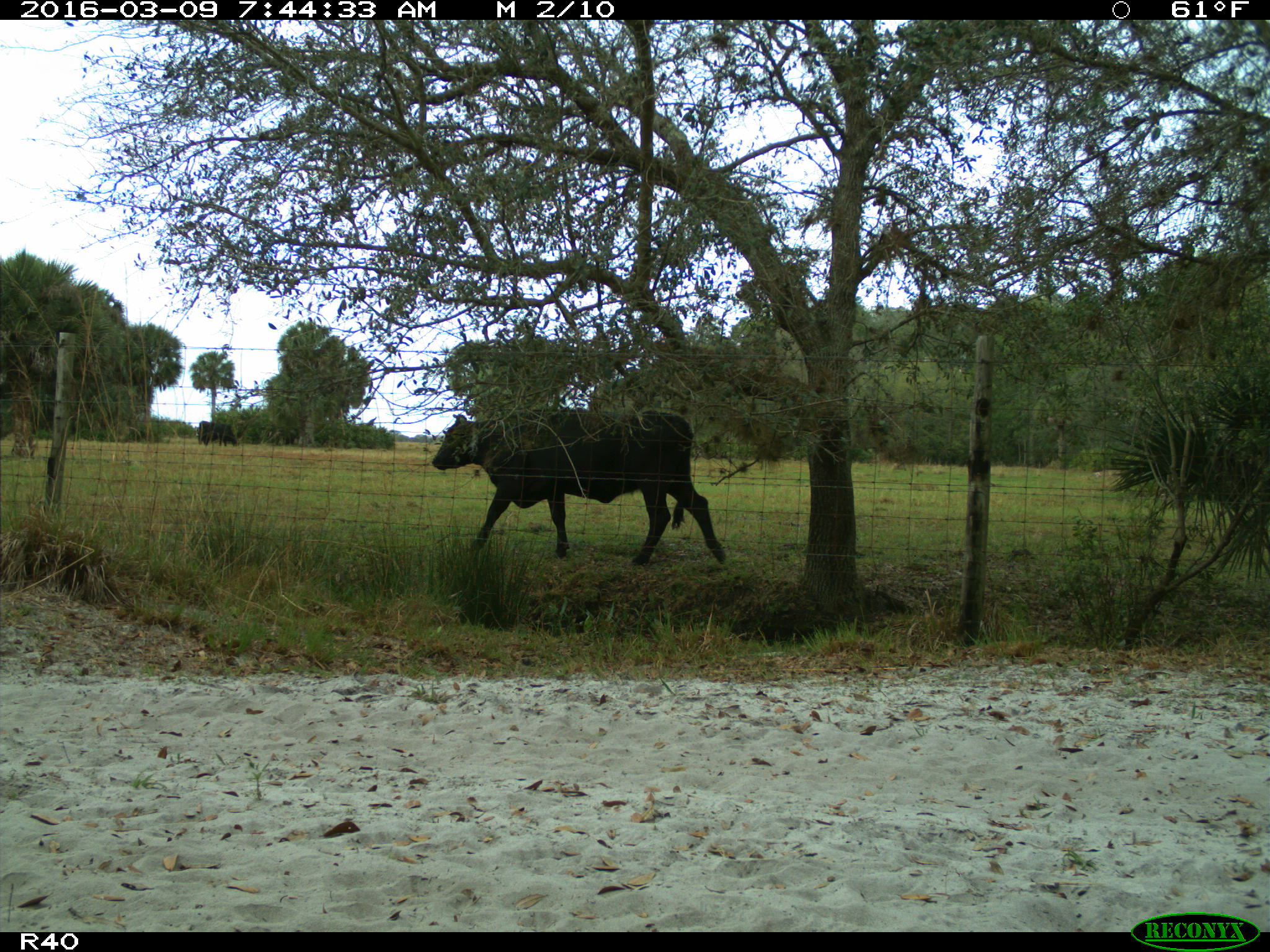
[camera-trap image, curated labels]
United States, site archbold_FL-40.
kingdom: Animalia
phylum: Chordata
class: Mammalia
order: Artiodactyla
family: Bovidae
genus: Bos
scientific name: Bos taurus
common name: domestic cow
Bos taurus (domestic cow).